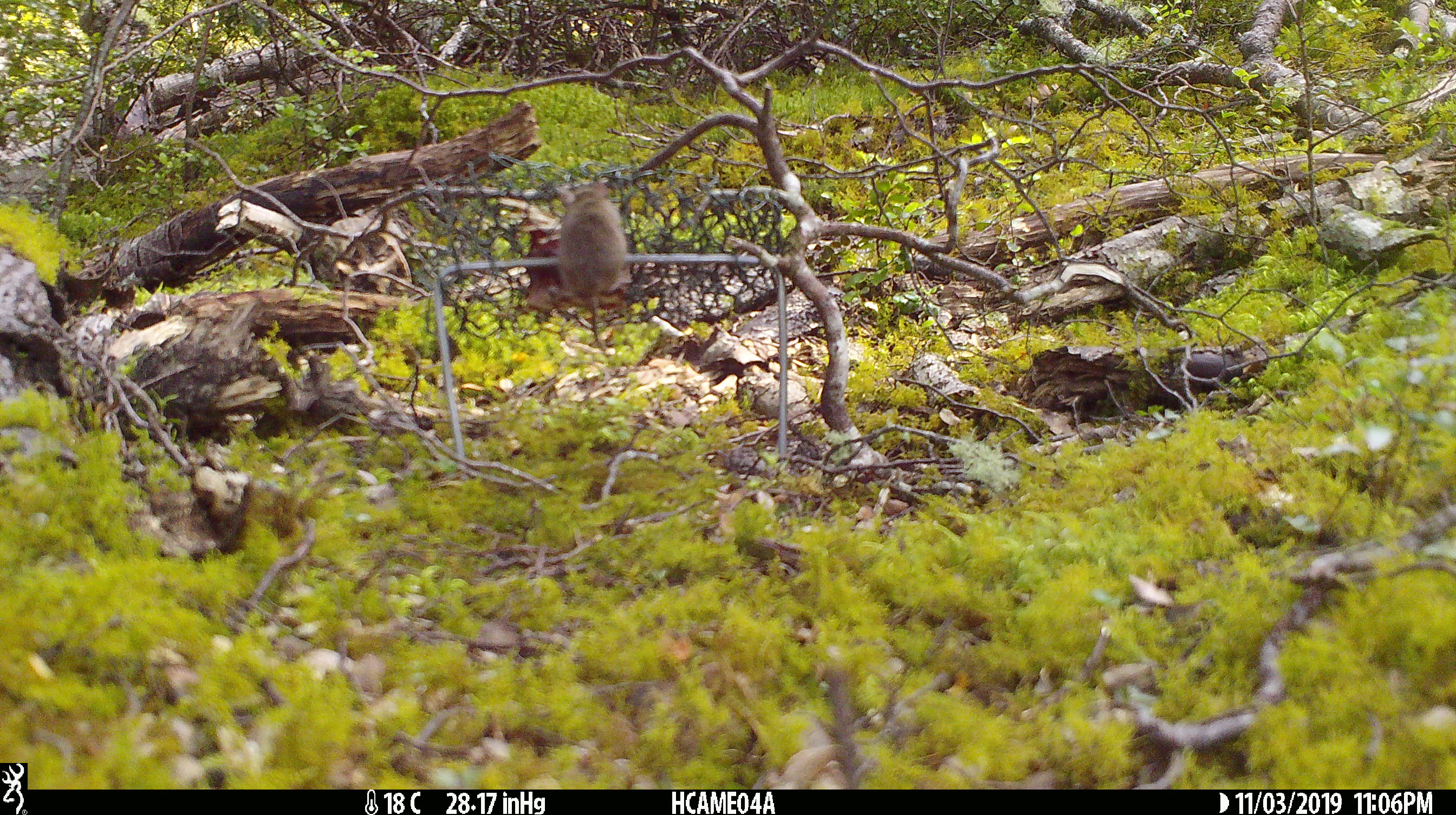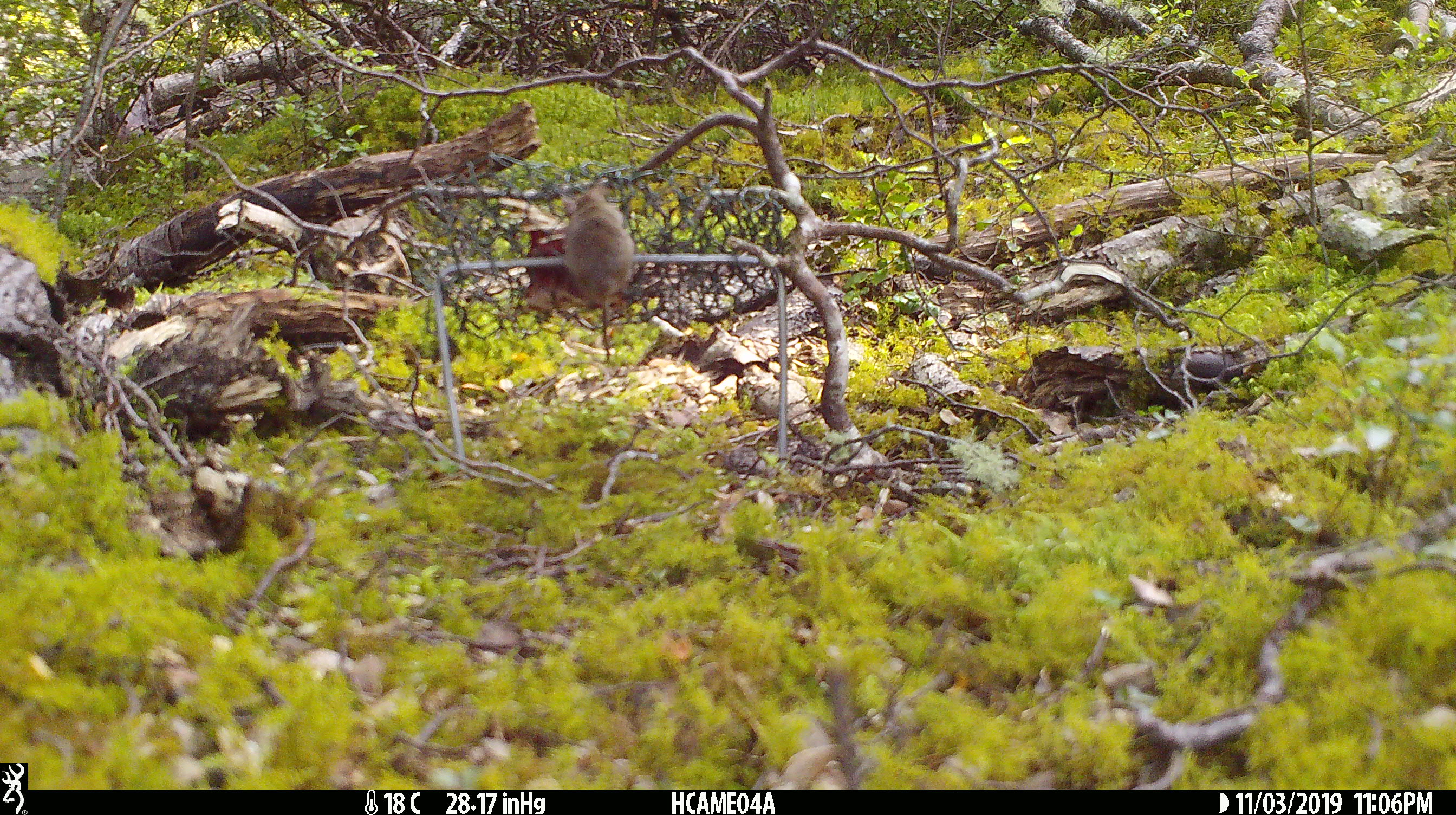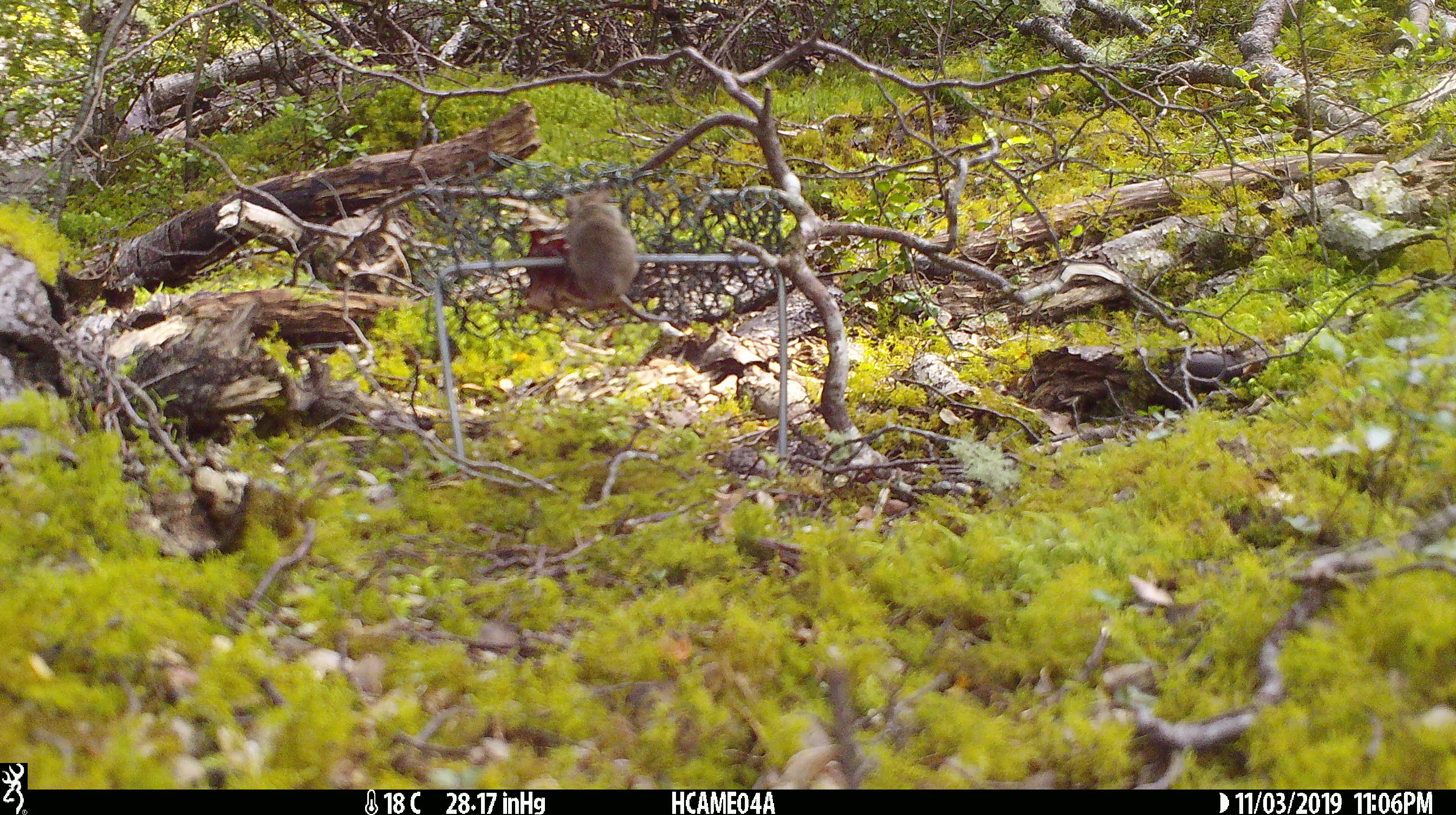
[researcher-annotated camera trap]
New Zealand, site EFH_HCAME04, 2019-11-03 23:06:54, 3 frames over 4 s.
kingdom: Animalia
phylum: Chordata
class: Mammalia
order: Rodentia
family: Muridae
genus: Mus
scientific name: Mus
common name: mouse